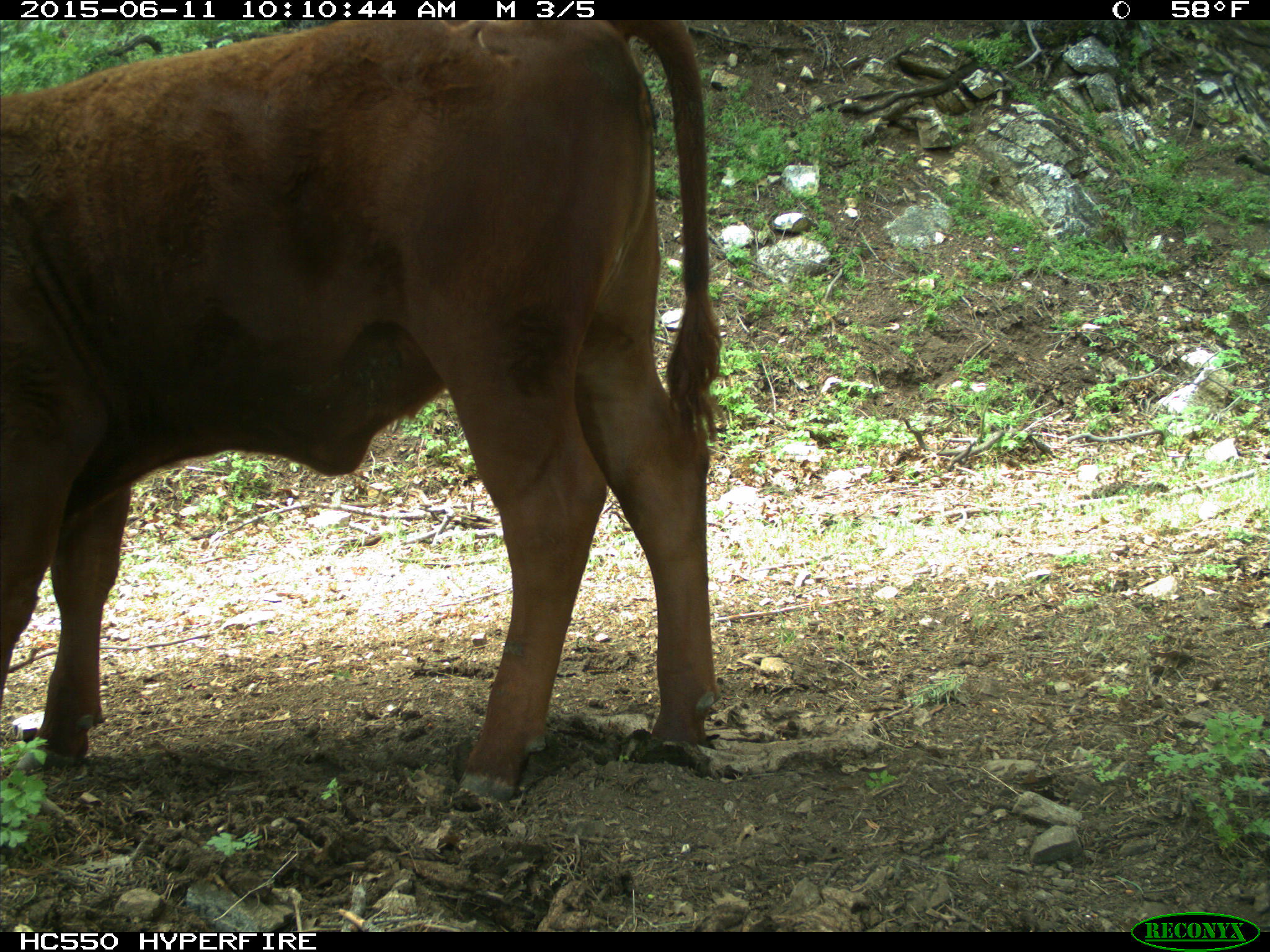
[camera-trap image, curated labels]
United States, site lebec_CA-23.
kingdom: Animalia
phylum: Chordata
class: Mammalia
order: Artiodactyla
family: Bovidae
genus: Bos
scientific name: Bos taurus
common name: domestic cow